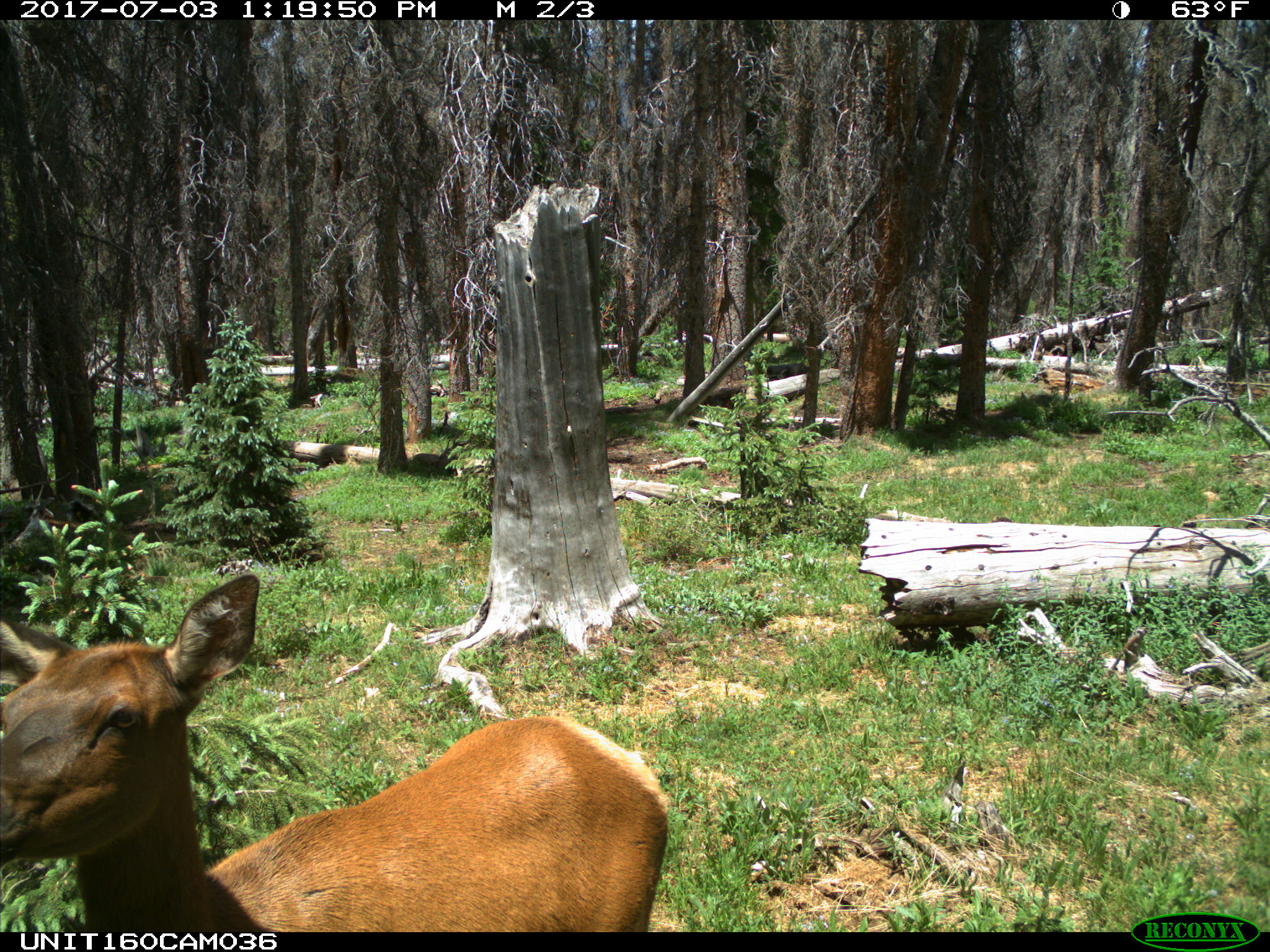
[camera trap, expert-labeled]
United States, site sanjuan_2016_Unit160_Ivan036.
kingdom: Animalia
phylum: Chordata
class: Mammalia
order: Artiodactyla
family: Cervidae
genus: Cervus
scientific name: Cervus elaphus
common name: red deer